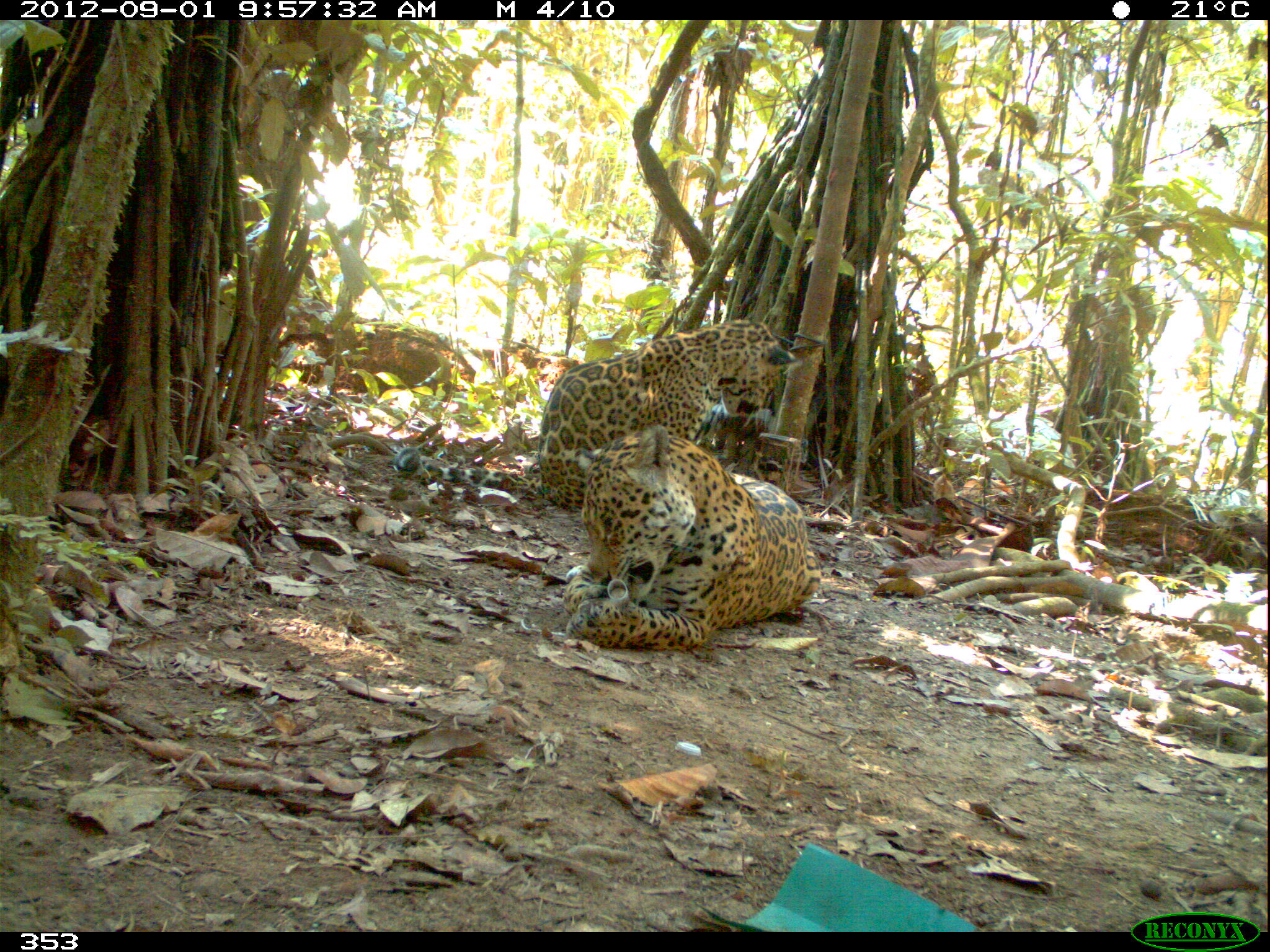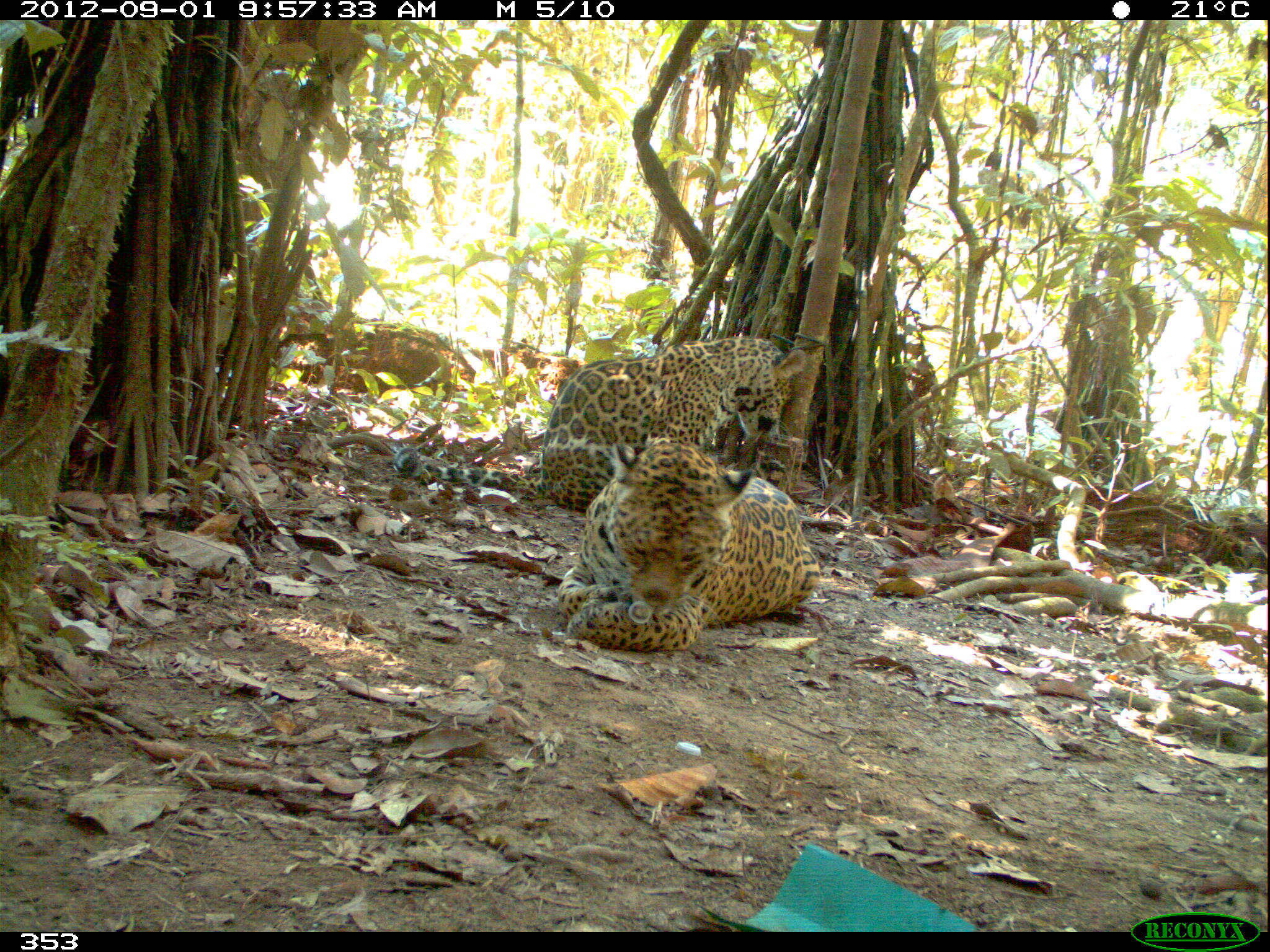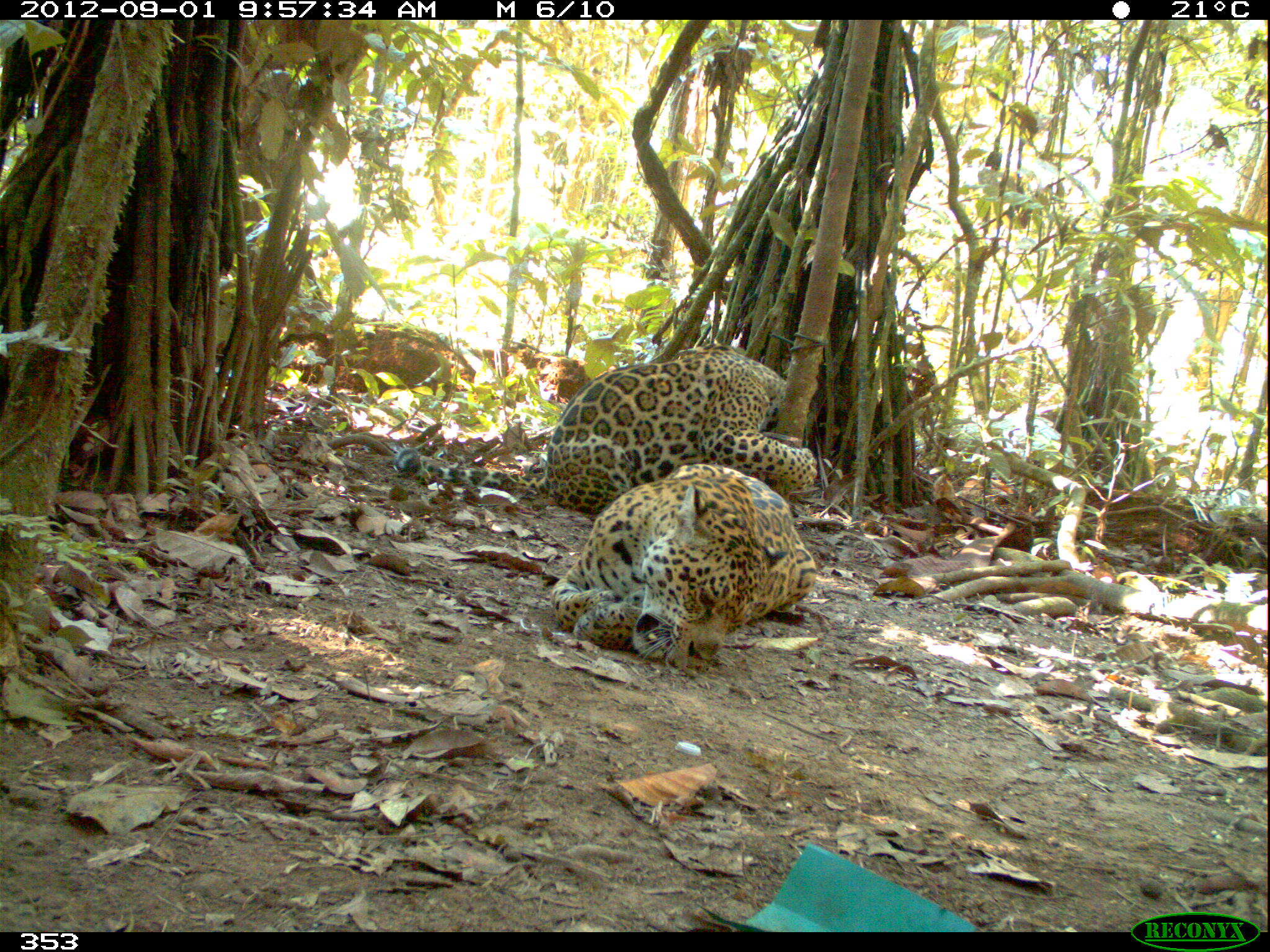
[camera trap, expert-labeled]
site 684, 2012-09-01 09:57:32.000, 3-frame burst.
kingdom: Animalia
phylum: Chordata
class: Mammalia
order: Carnivora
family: Felidae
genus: Panthera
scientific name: Panthera onca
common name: jaguar